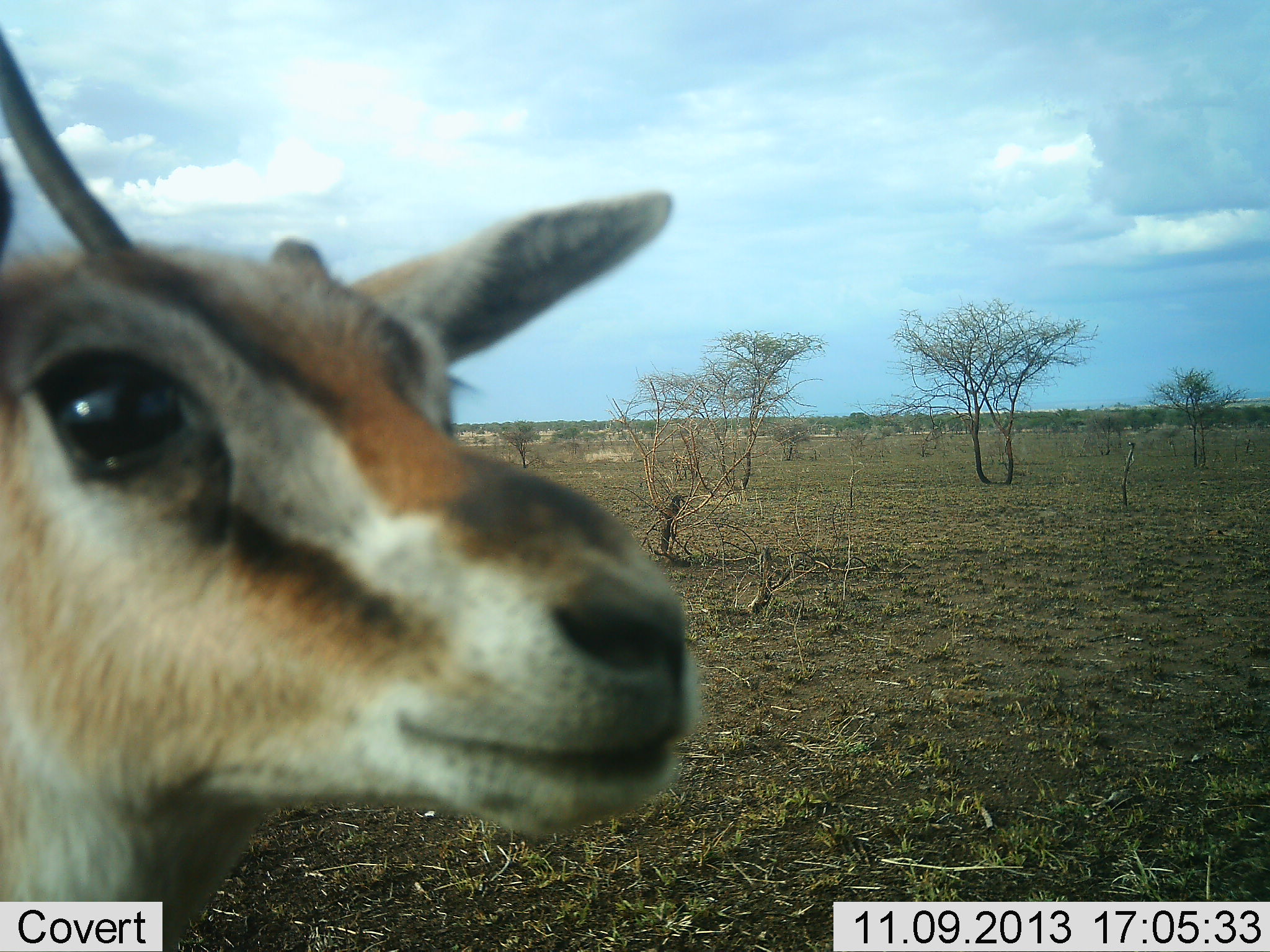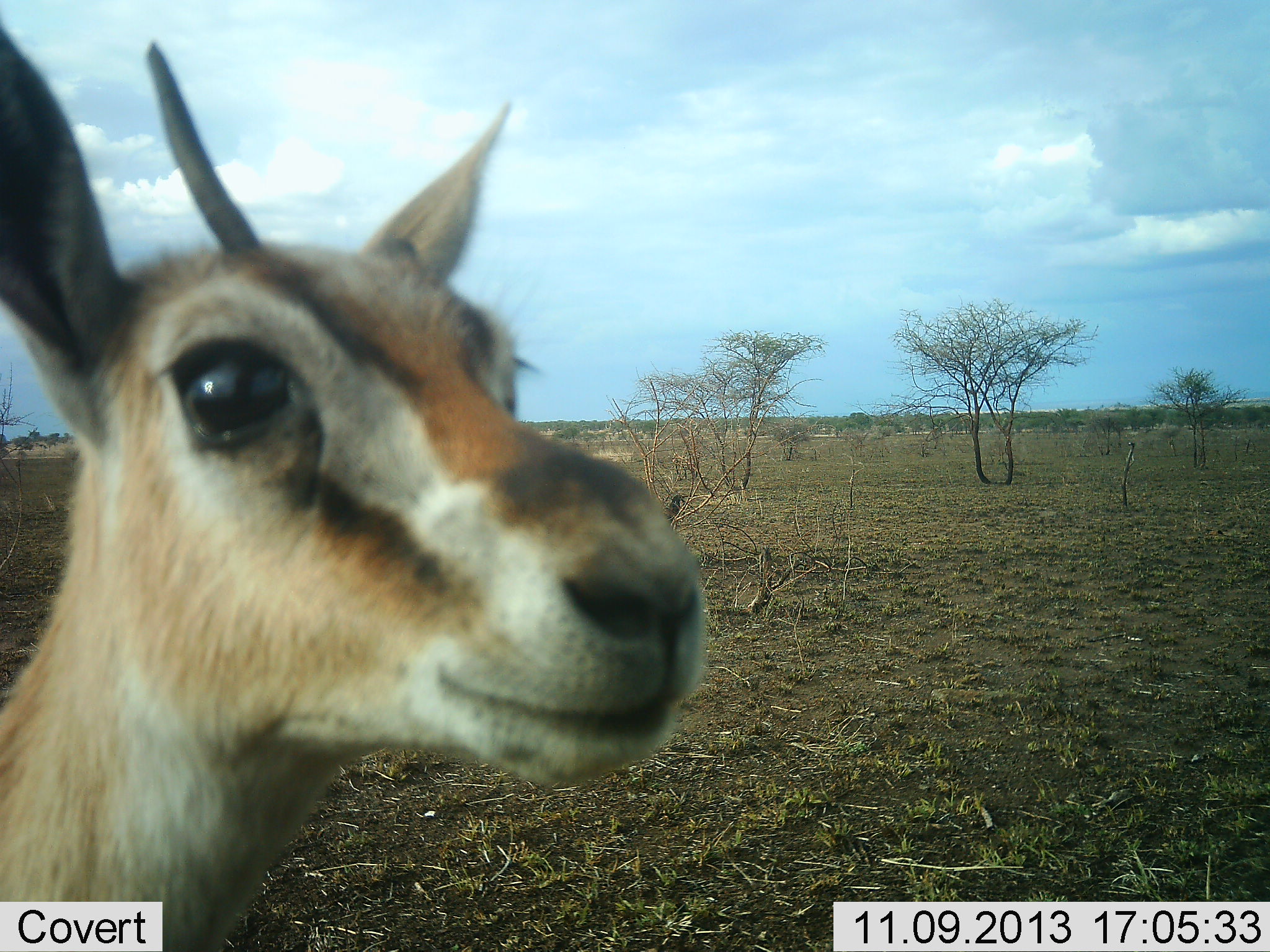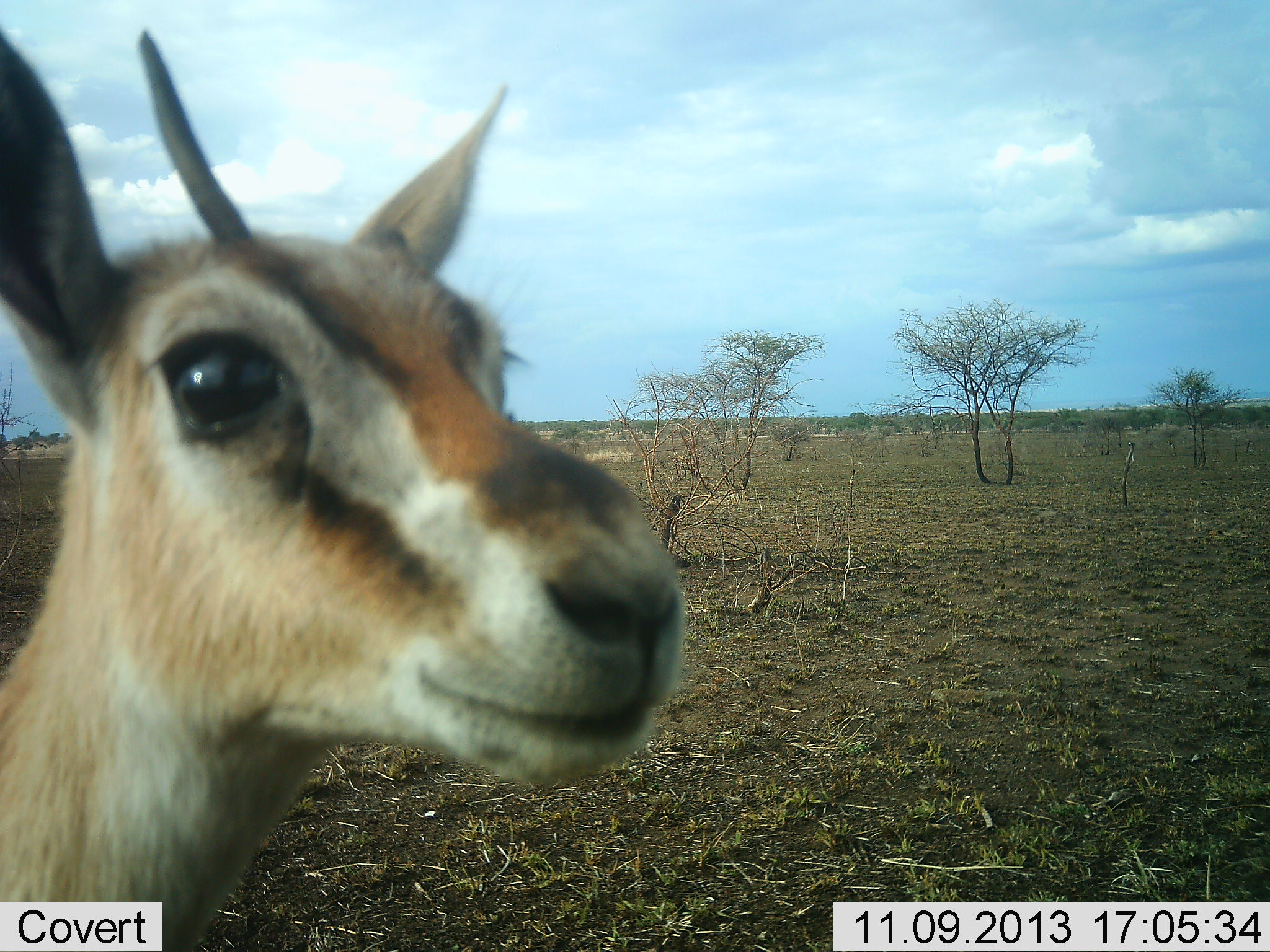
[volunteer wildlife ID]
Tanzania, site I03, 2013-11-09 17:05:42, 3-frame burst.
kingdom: Animalia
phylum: Chordata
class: Mammalia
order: Artiodactyla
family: Bovidae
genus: Eudorcas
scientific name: Eudorcas thomsonii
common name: thomson's gazelle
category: gazellethomsons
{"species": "gazellethomsons (thomson's gazelle) (Eudorcas thomsonii)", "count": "1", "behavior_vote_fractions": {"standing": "90%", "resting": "0%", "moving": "0%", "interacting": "20%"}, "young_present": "20%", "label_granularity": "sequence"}